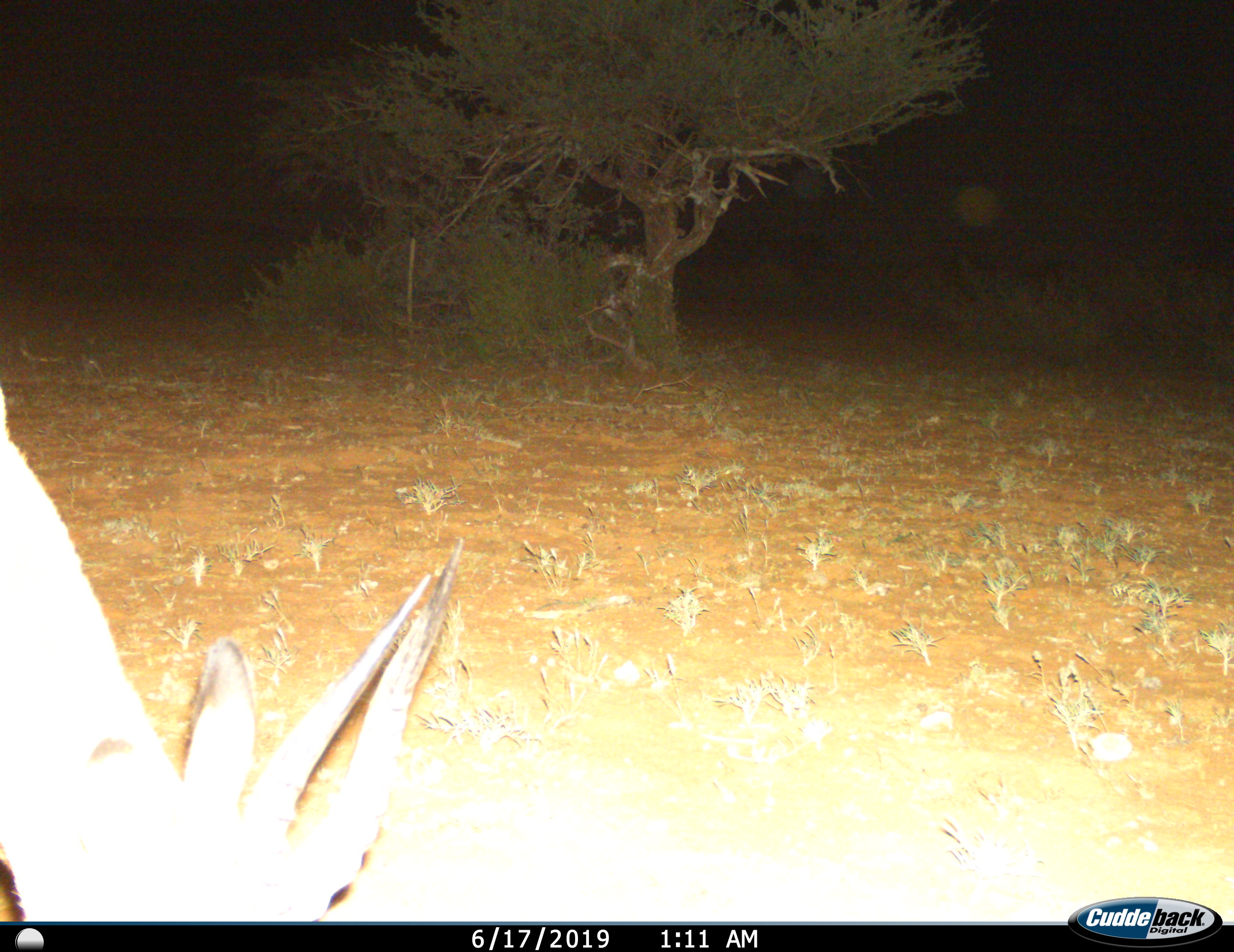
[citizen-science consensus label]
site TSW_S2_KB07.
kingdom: Animalia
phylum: Chordata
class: Mammalia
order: Artiodactyla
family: Bovidae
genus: Aepyceros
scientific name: Aepyceros melampus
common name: impala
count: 1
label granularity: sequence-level